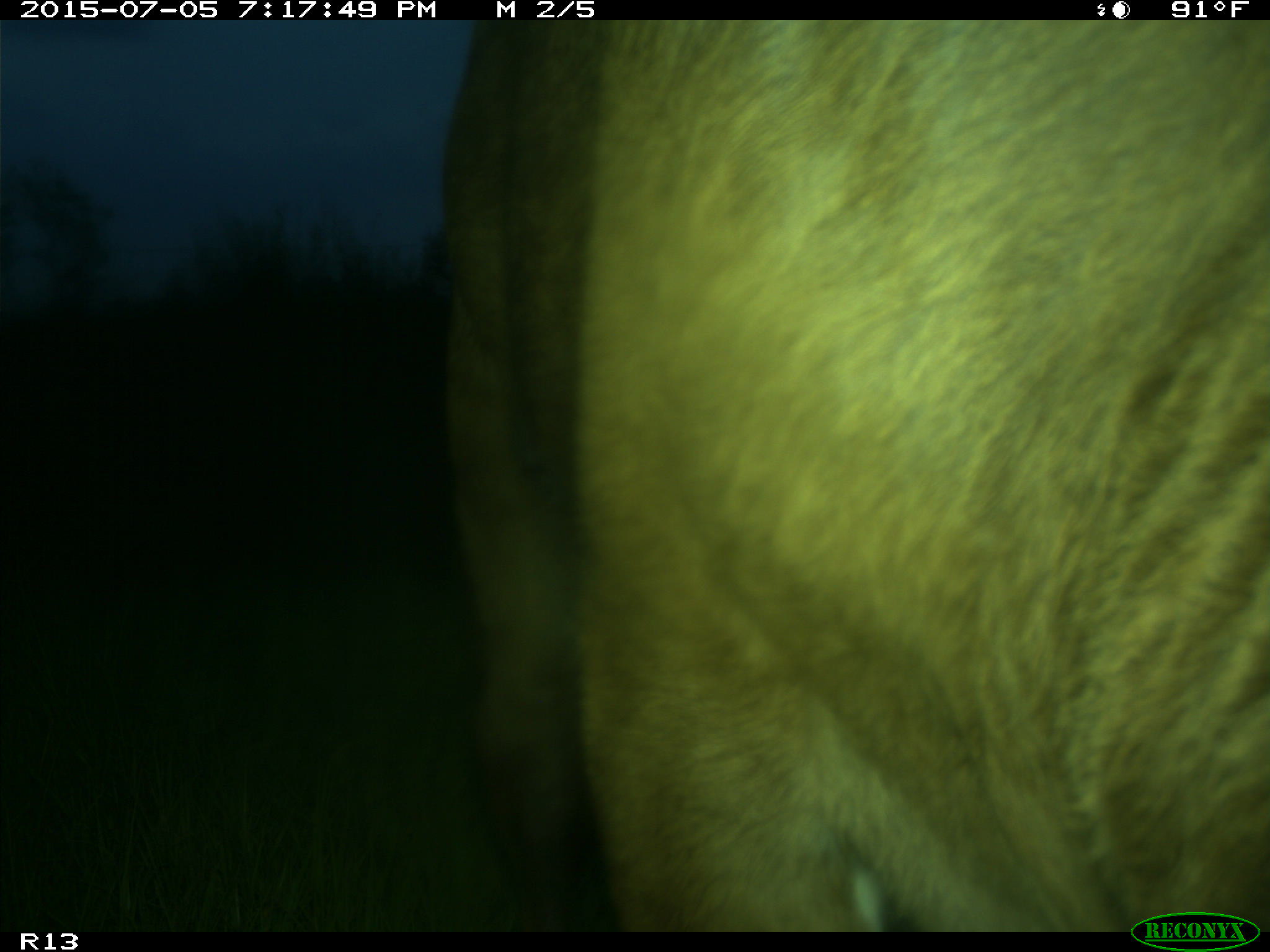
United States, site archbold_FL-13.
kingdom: Animalia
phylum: Chordata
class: Mammalia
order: Artiodactyla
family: Bovidae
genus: Bos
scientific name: Bos taurus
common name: domestic cow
Bos taurus (domestic cow).